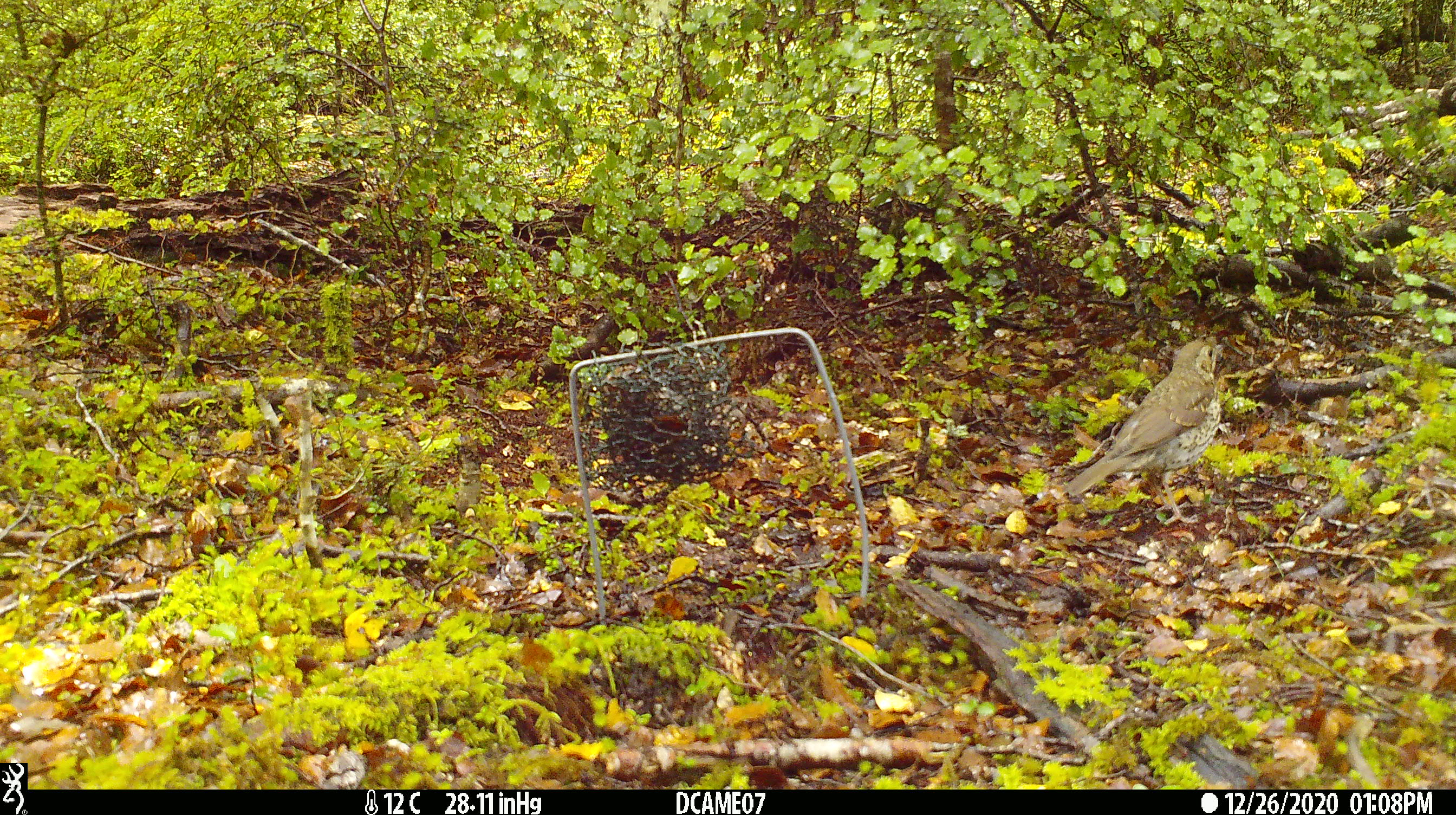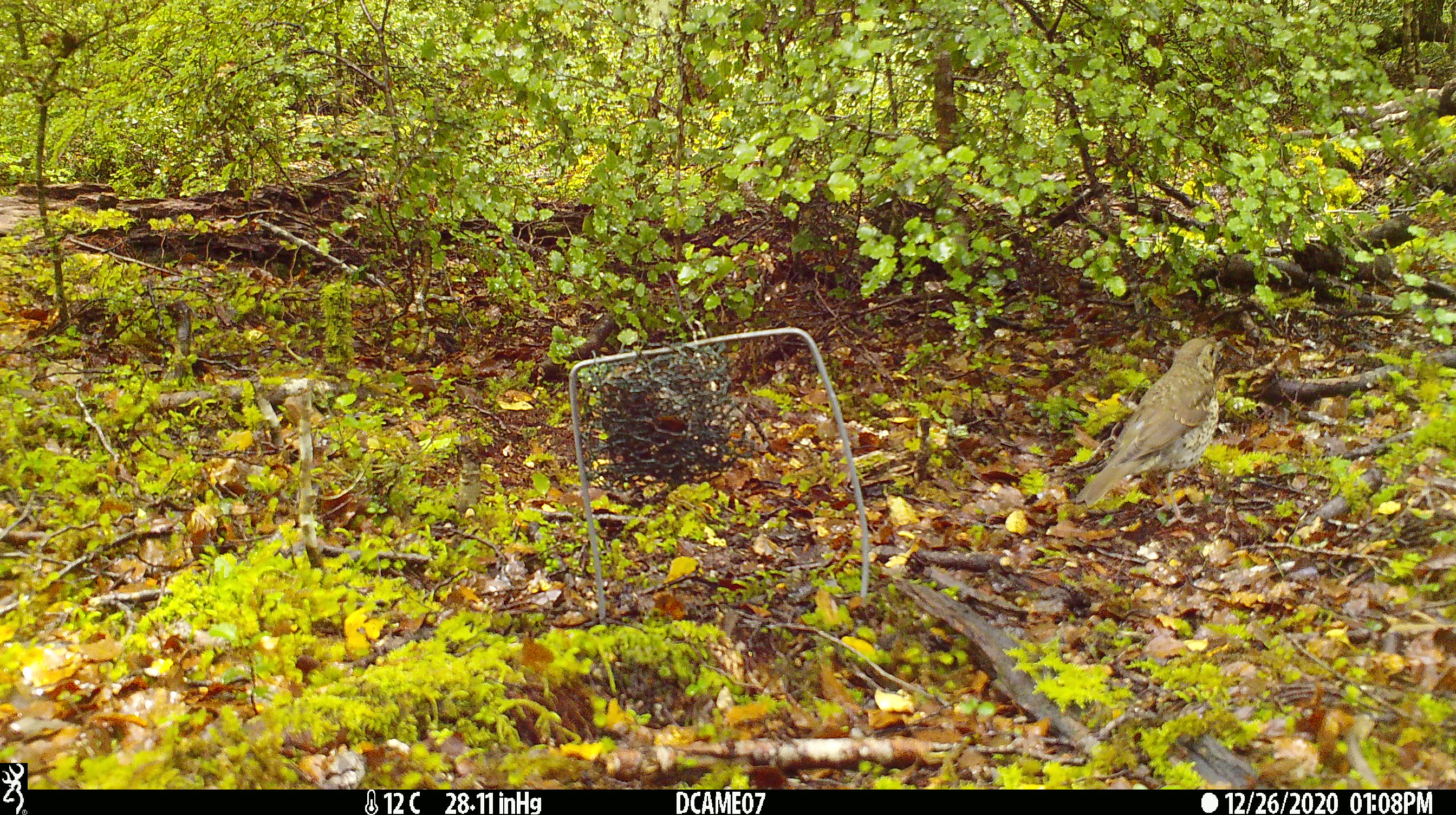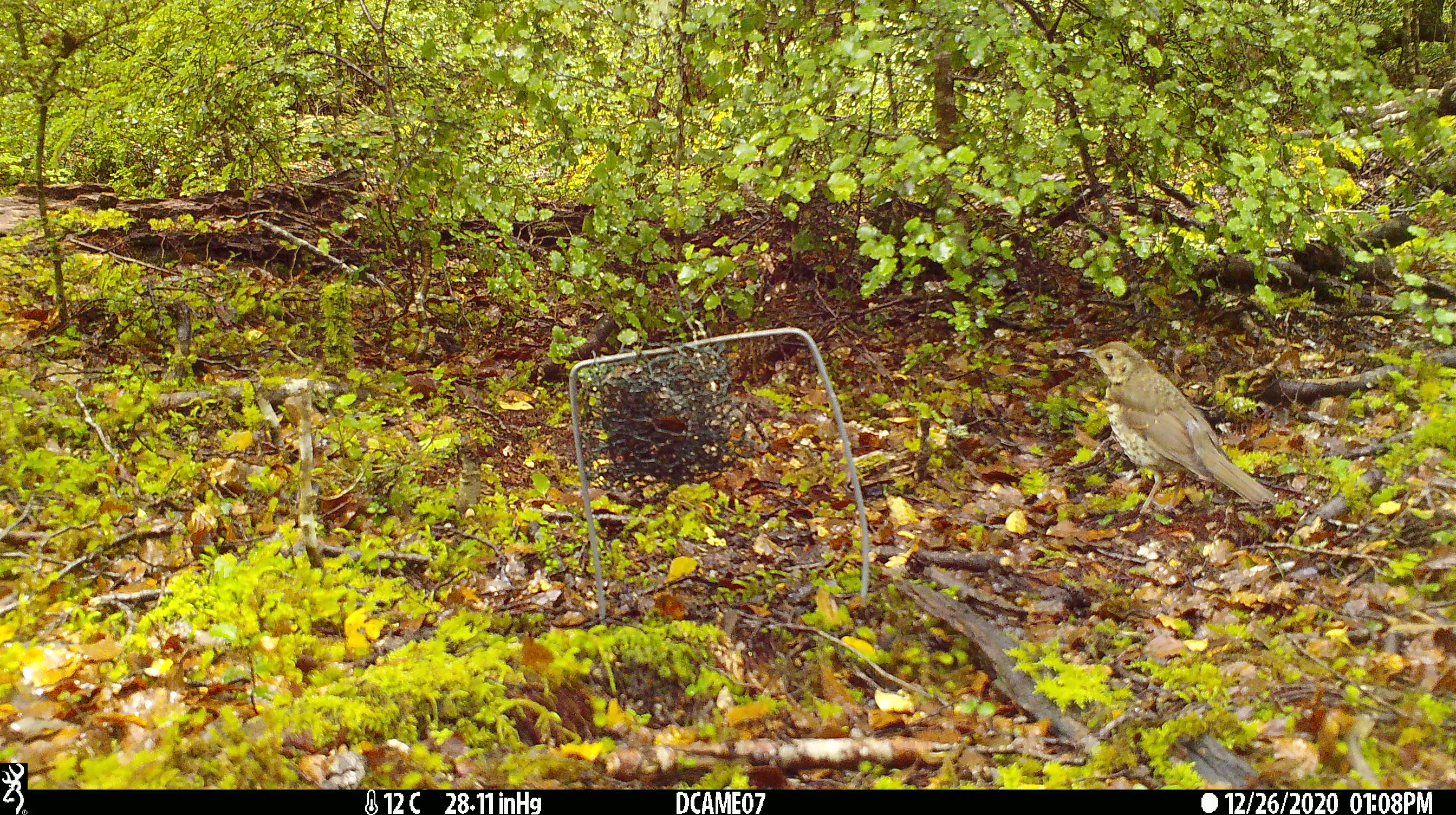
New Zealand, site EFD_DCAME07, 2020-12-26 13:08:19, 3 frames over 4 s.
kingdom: Animalia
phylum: Chordata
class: Aves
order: Passeriformes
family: Turdidae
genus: Turdus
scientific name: Turdus philomelos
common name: song thrush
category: thrush